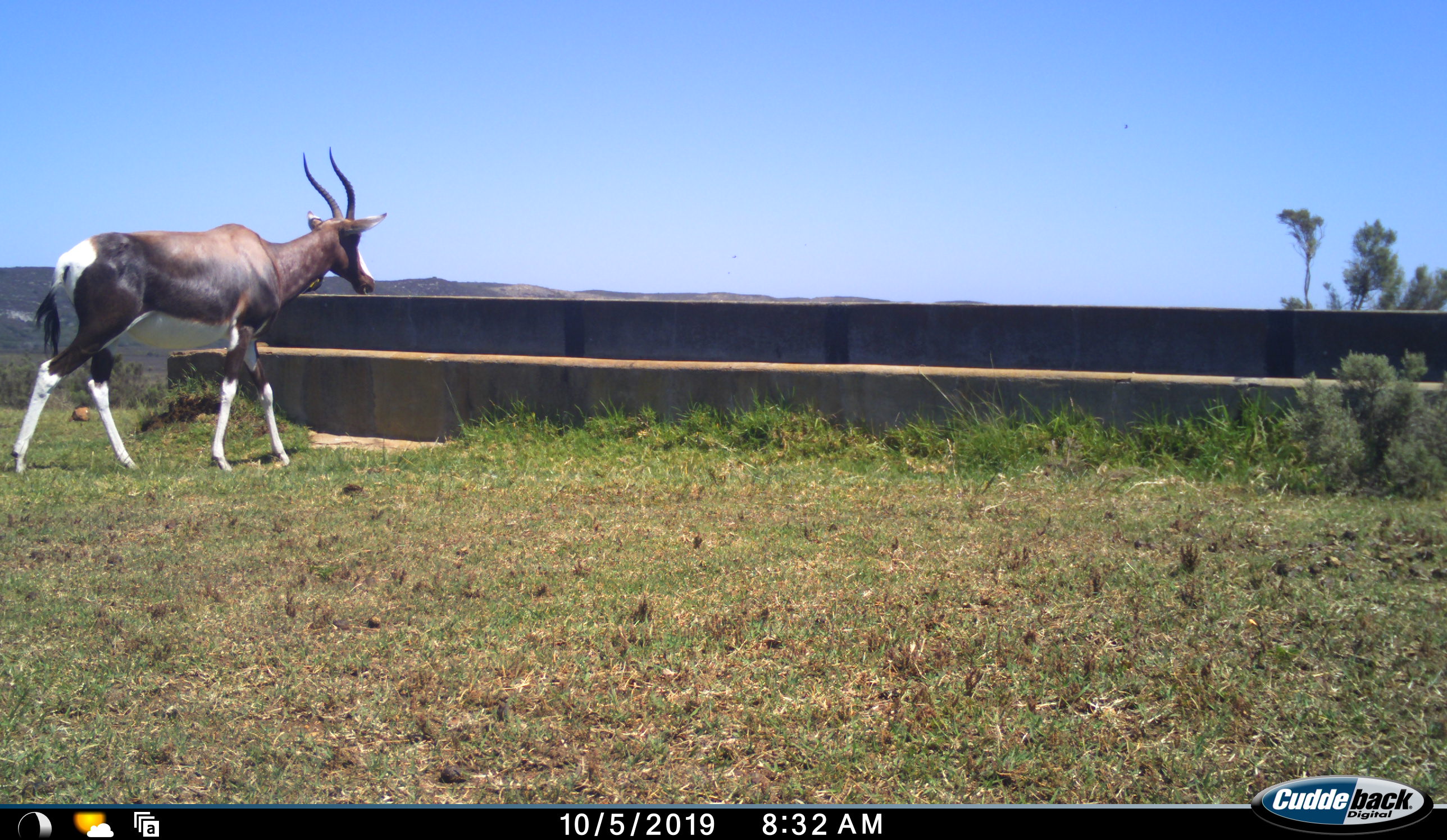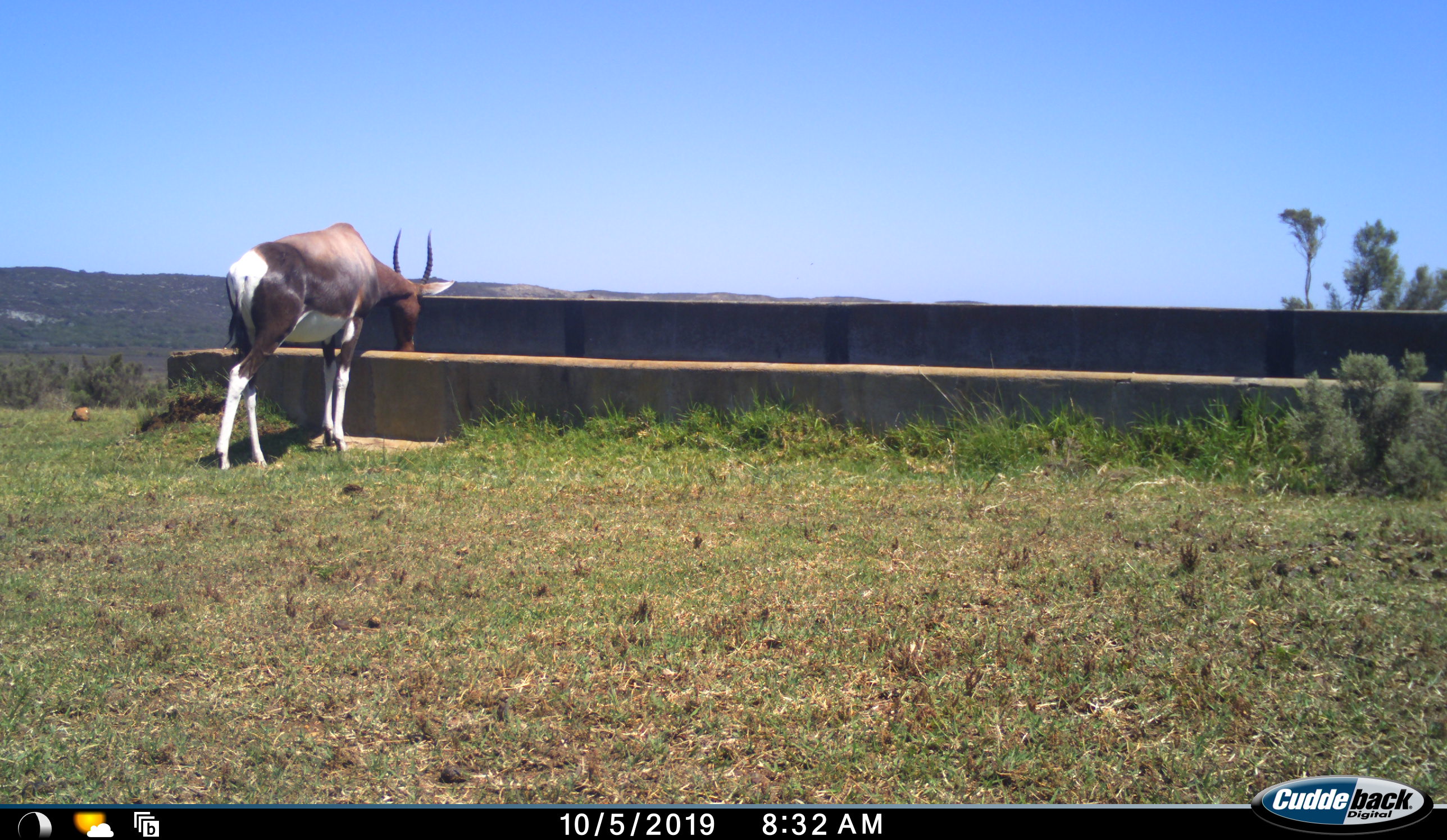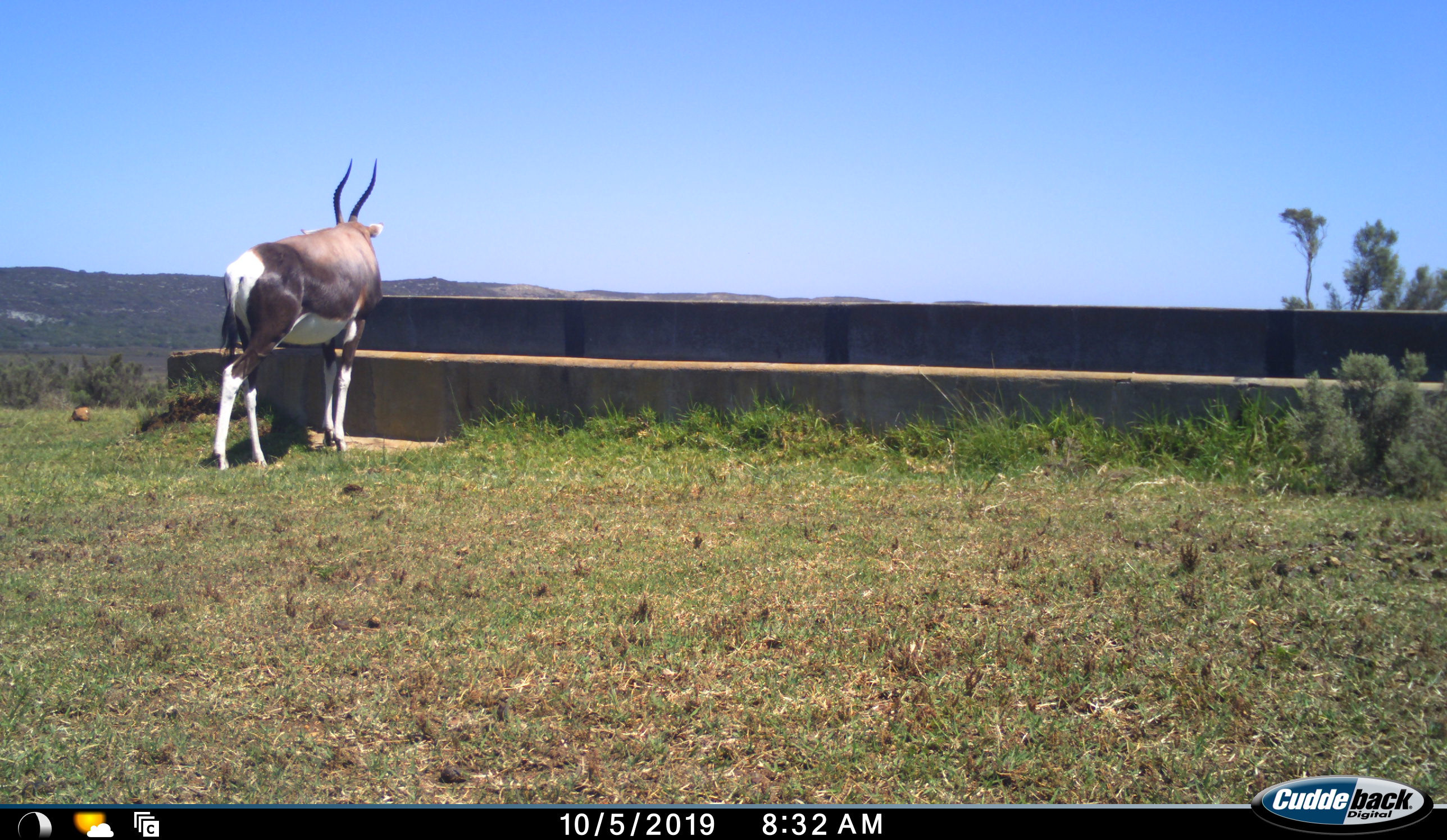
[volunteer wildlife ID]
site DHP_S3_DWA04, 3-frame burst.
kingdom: Animalia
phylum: Chordata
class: Mammalia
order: Artiodactyla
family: Bovidae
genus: Damaliscus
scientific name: Damaliscus pygargus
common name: bontebok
Bontebok (Damaliscus pygargus), count 1. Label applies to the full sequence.